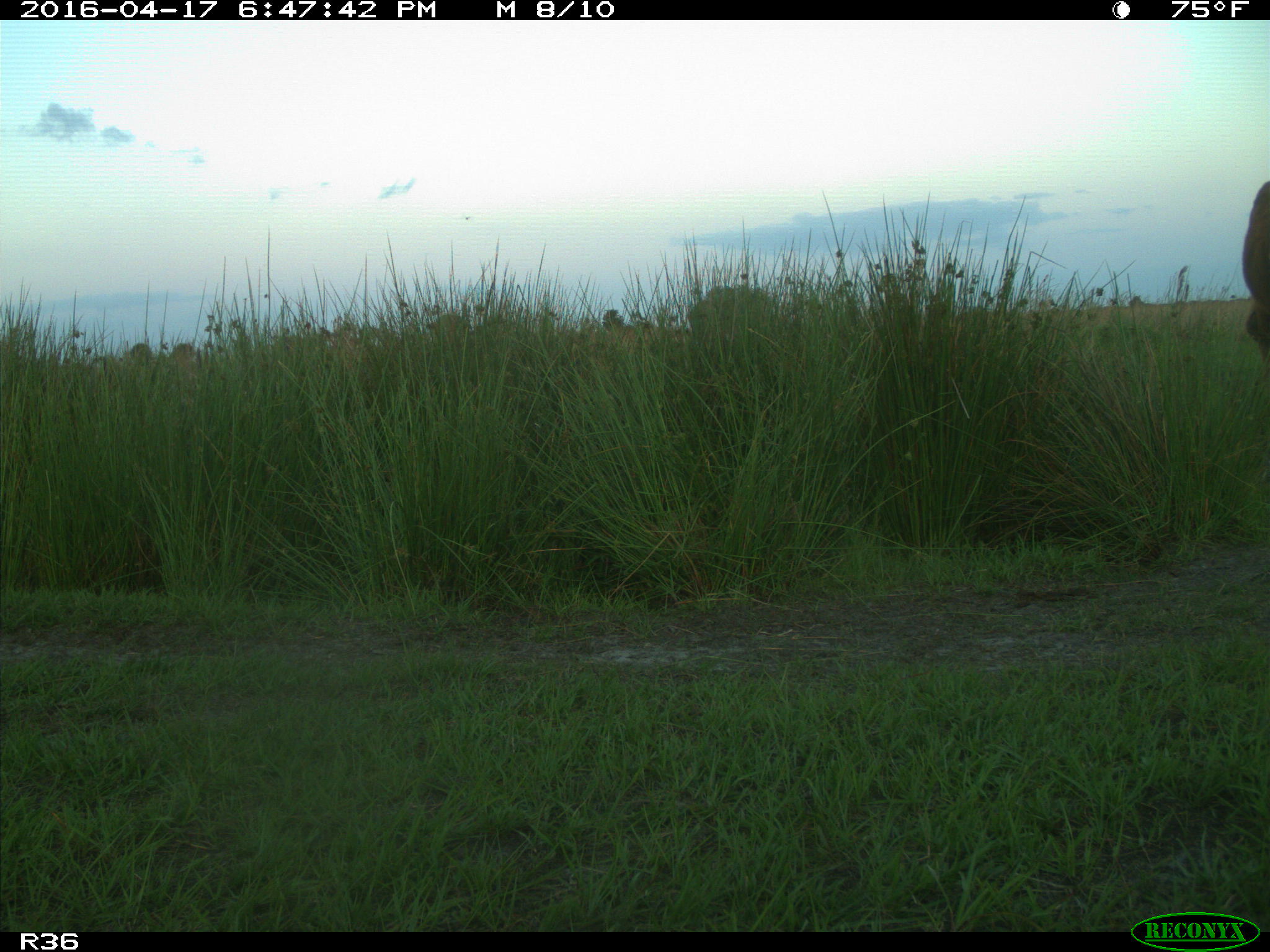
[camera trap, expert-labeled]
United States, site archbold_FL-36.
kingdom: Animalia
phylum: Chordata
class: Mammalia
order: Artiodactyla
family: Bovidae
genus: Bos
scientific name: Bos taurus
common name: domestic cow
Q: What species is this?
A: Bos taurus (domestic cow).